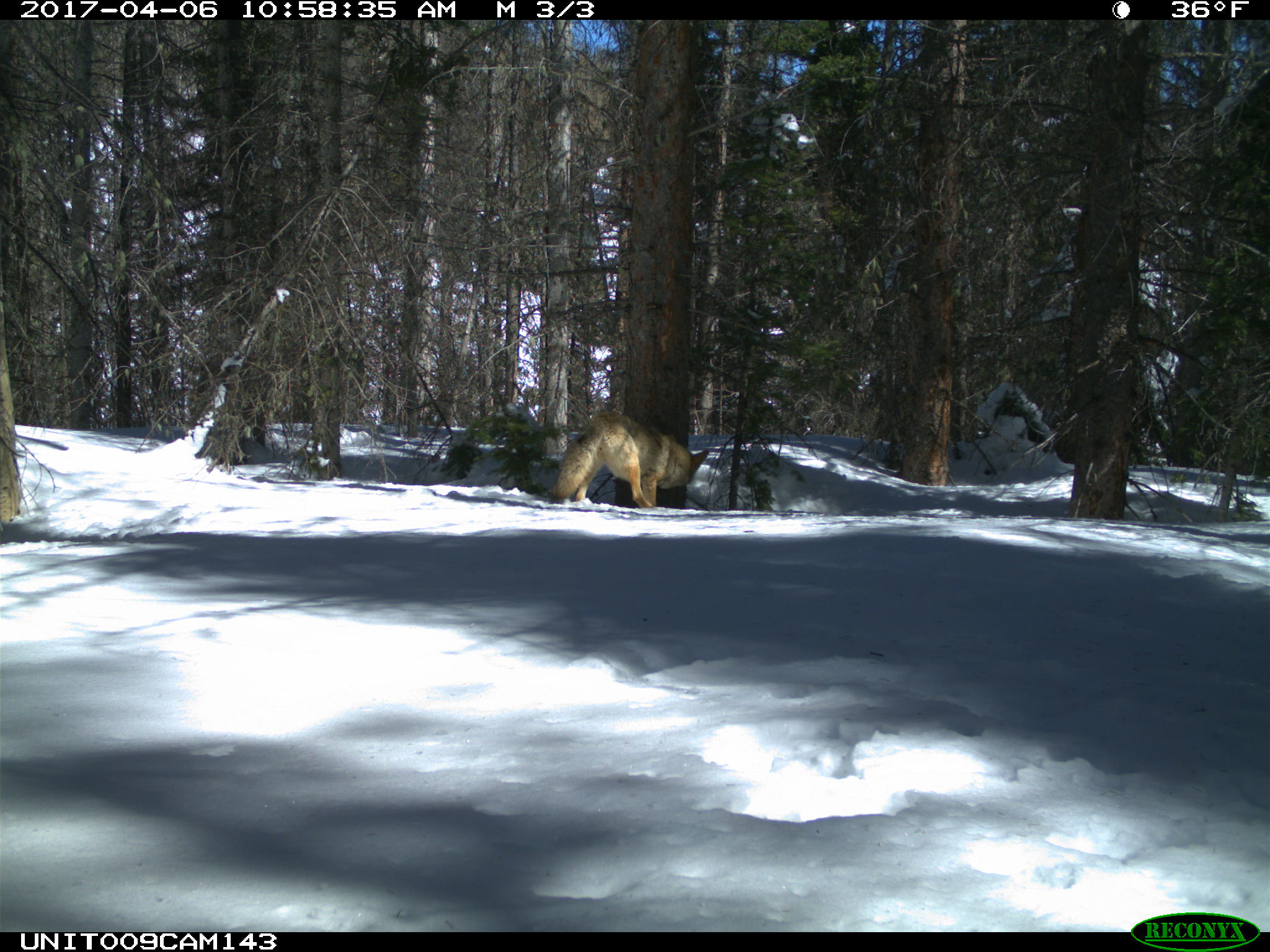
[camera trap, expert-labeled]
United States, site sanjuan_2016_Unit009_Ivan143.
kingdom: Animalia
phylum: Chordata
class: Mammalia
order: Carnivora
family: Canidae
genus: Canis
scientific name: Canis latrans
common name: coyote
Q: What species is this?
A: Canis latrans (coyote).